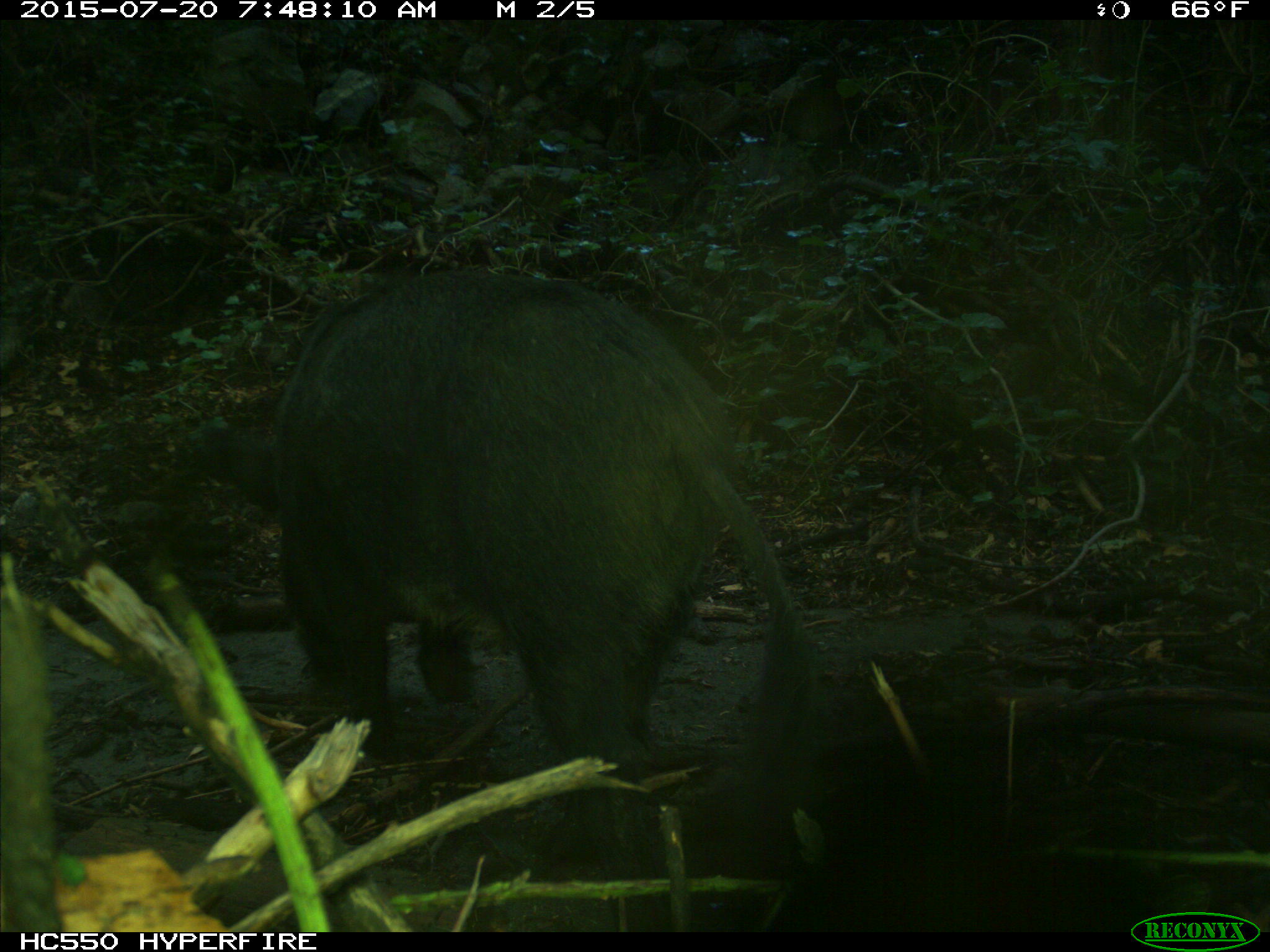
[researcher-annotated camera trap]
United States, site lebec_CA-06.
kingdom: Animalia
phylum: Chordata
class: Mammalia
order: Artiodactyla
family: Suidae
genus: Sus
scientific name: Sus scrofa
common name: wild boar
Sus scrofa (wild boar).